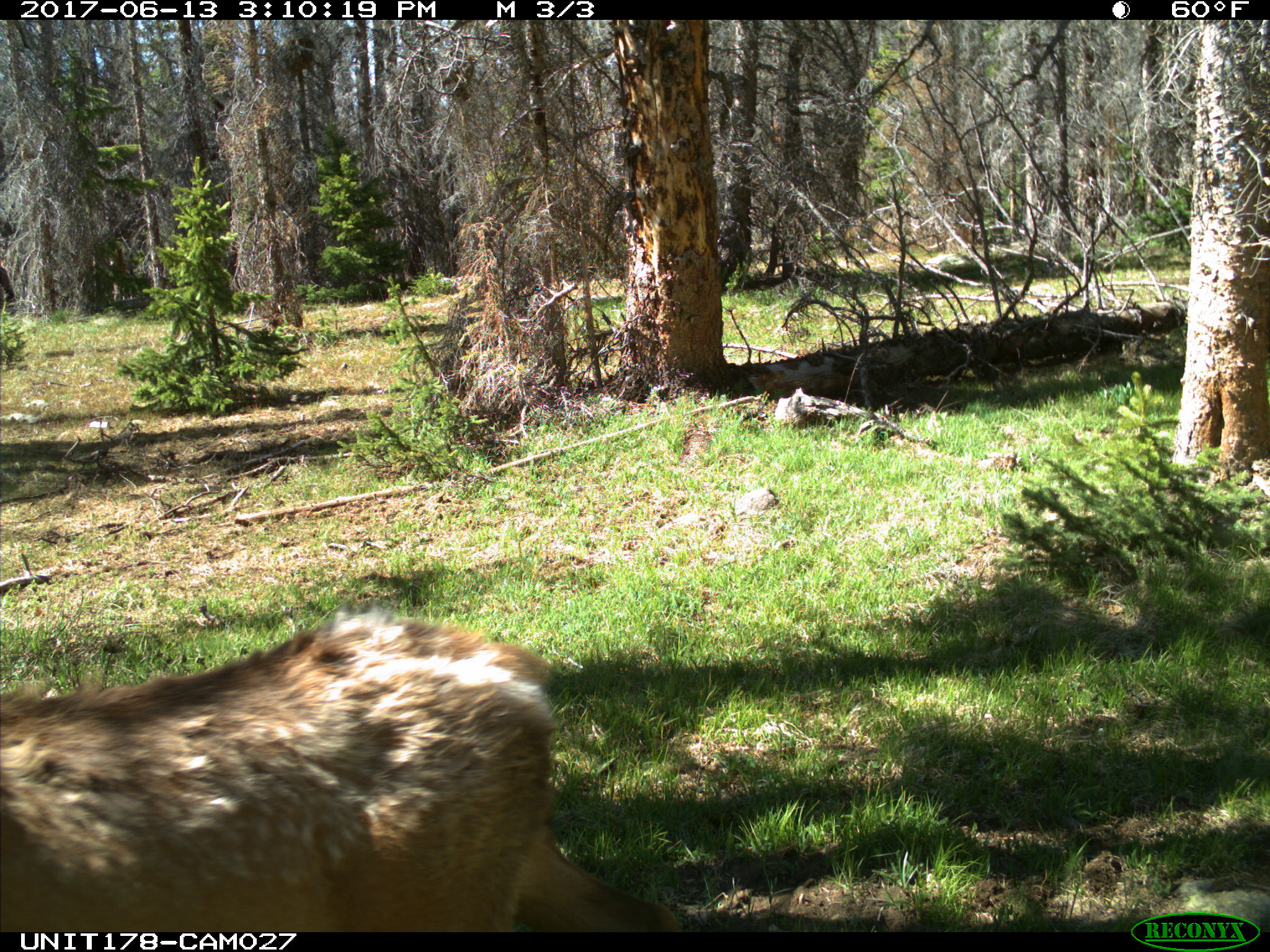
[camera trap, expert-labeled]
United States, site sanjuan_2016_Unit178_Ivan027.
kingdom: Animalia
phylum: Chordata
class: Mammalia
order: Artiodactyla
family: Cervidae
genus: Cervus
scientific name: Cervus elaphus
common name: red deer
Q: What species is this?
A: Cervus elaphus (red deer).